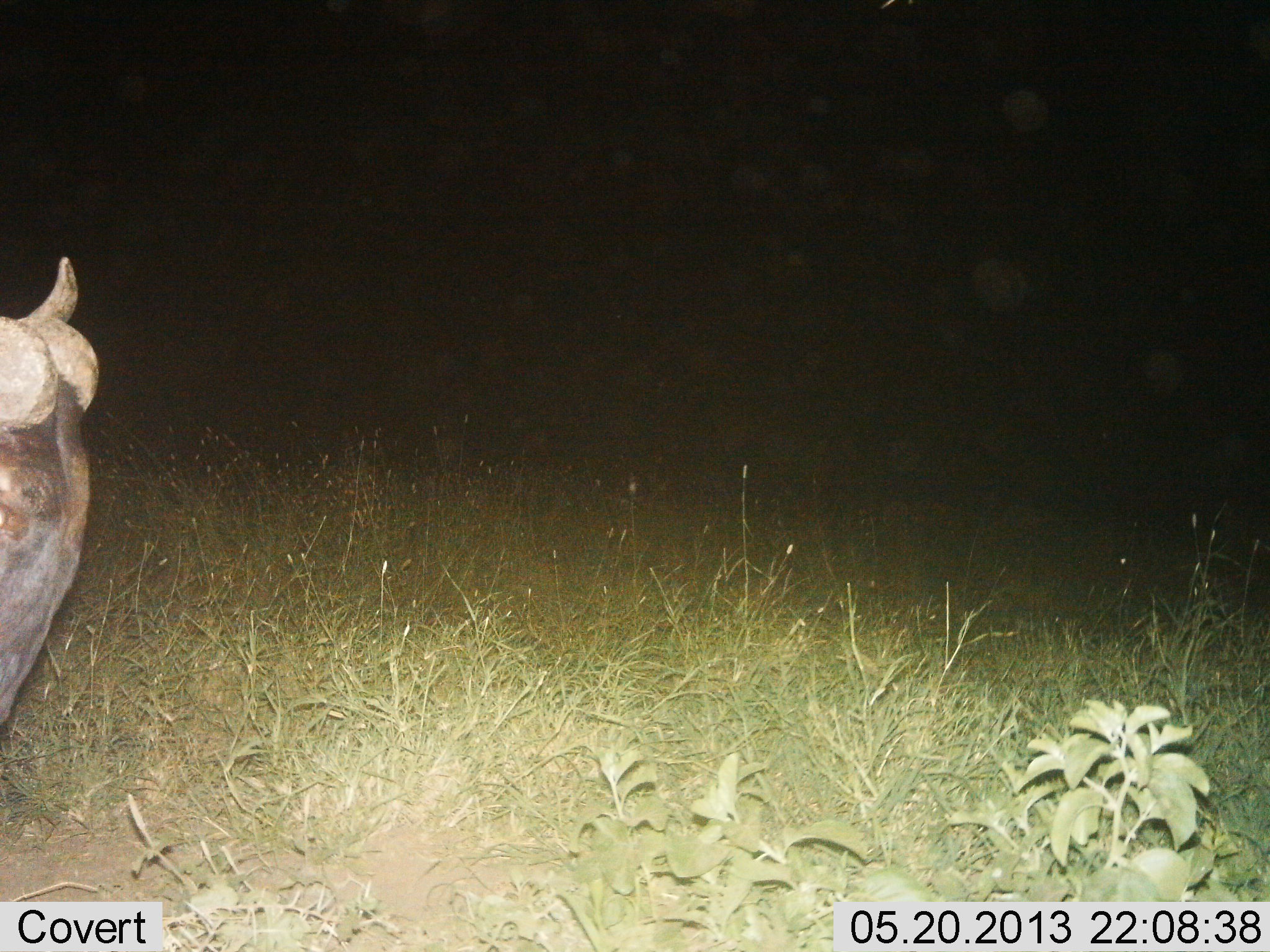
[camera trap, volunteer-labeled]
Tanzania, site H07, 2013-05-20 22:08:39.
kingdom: Animalia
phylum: Chordata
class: Mammalia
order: Artiodactyla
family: Bovidae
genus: Syncerus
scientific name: Syncerus caffer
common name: cape buffalo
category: buffalo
Buffalo (cape buffalo) (Syncerus caffer), count 1. Behavior (volunteer vote fractions): standing 87%, resting 7%, moving 7%, interacting 0%. Young present (vote fraction): 0%. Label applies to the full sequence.